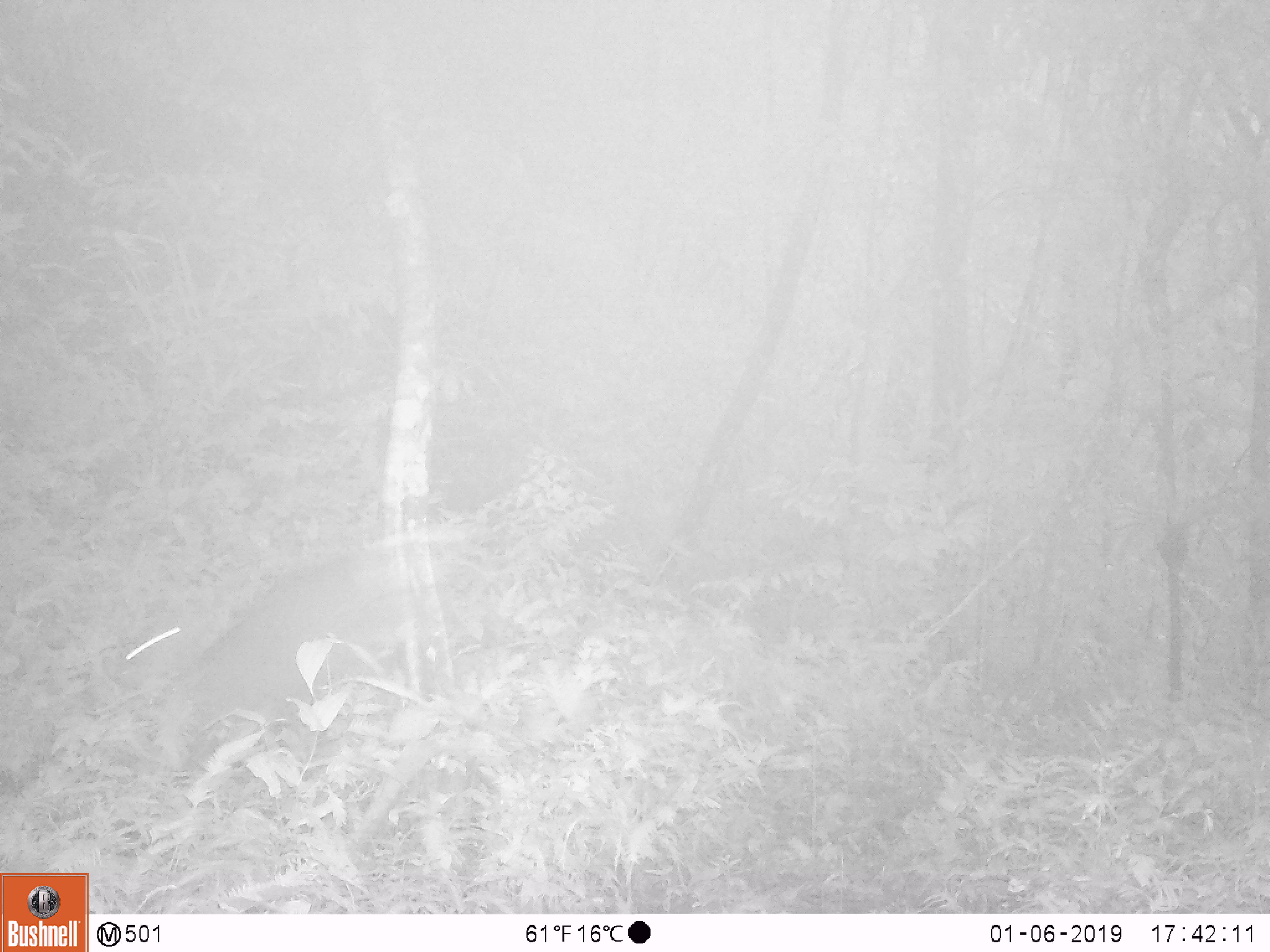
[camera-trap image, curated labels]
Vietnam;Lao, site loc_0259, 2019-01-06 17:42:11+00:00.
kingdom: Animalia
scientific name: Animalia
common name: animal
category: unidentified animal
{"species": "unidentified animal (animal) (Animalia)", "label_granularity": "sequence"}